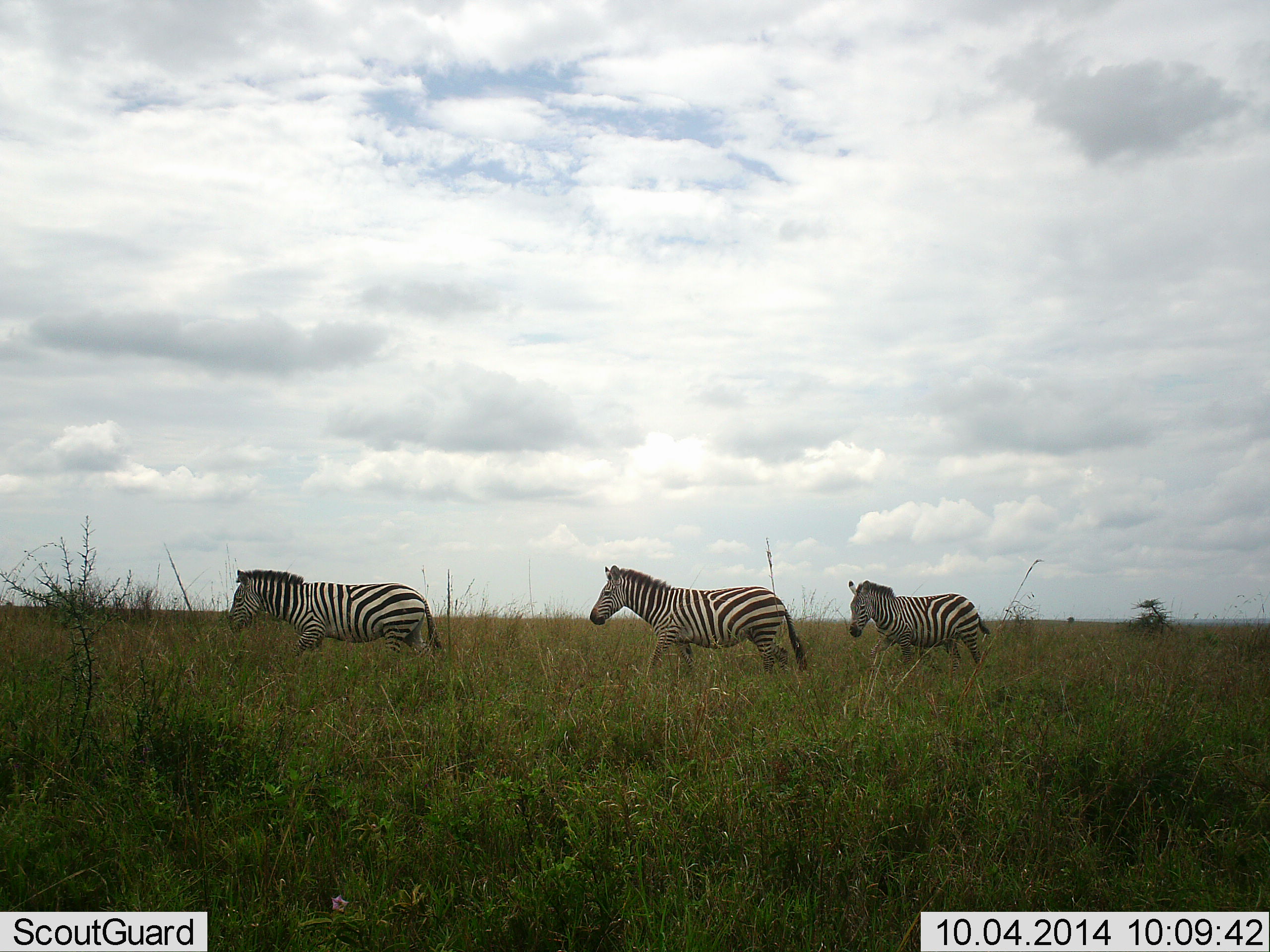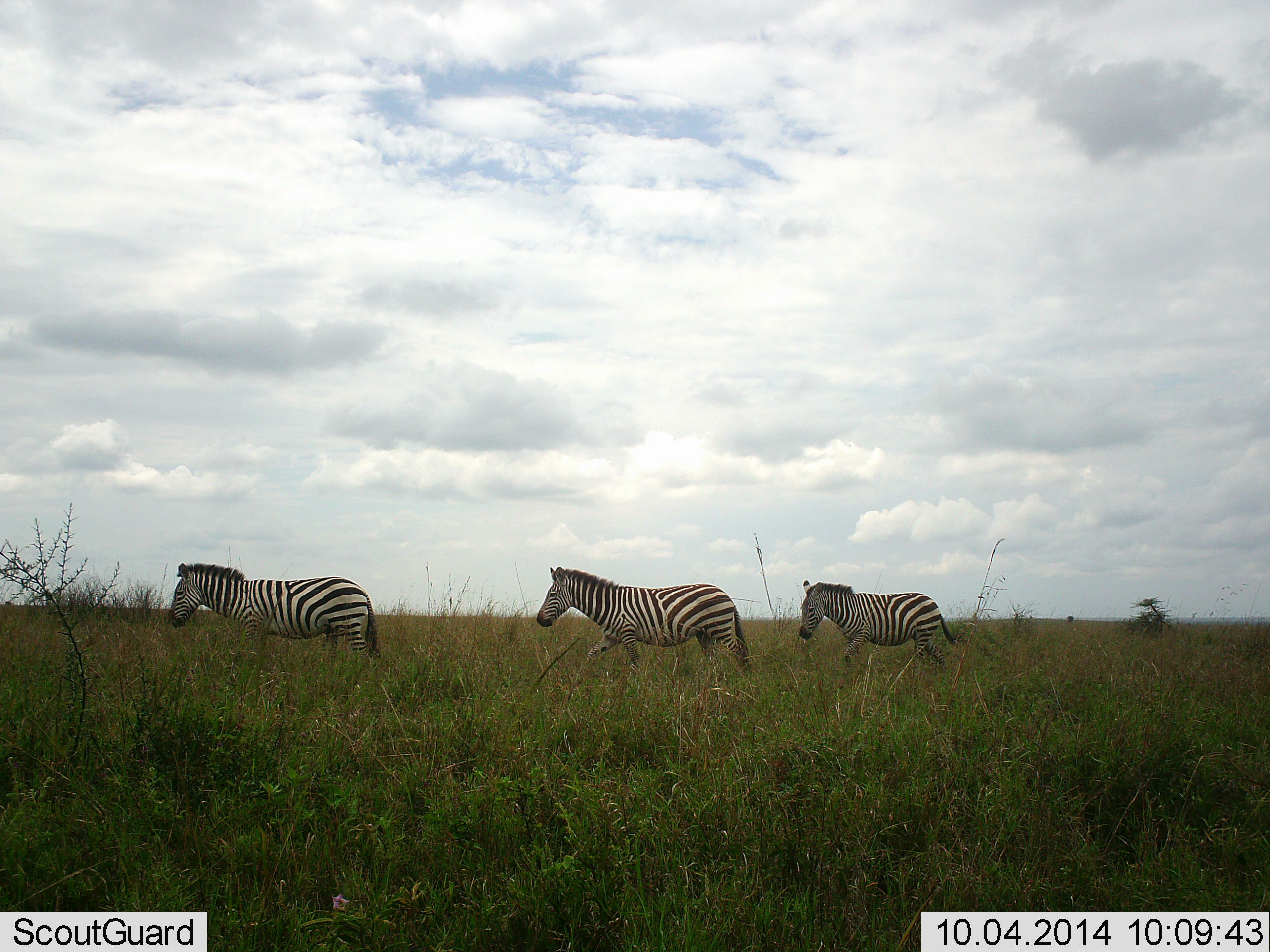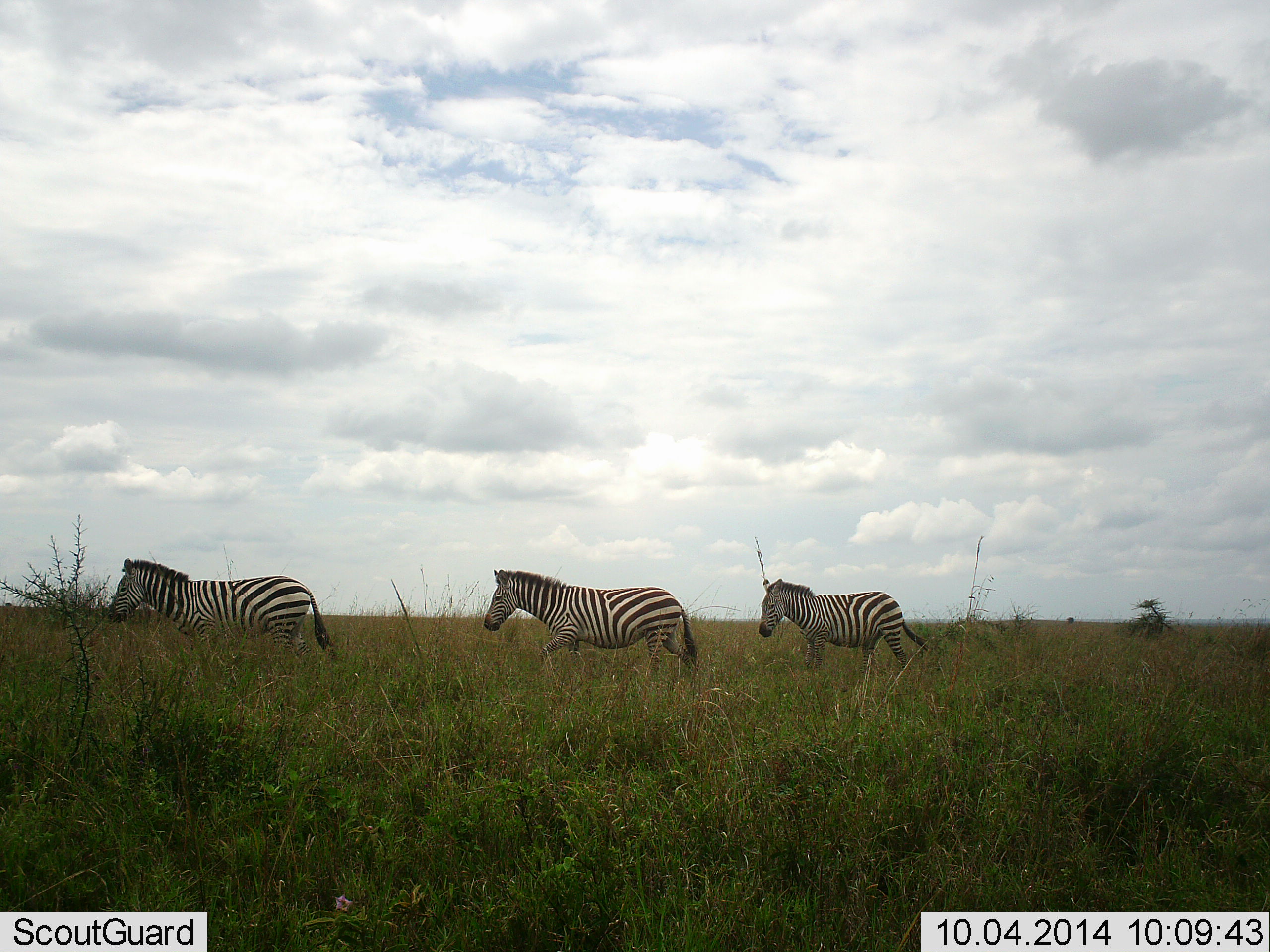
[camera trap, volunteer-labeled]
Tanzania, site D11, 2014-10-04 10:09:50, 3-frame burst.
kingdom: Animalia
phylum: Chordata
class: Mammalia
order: Perissodactyla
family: Equidae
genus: Equus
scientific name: Equus quagga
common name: plains zebra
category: zebra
Zebra (plains zebra) (Equus quagga), count 3. Behavior (volunteer vote fractions): standing 0%, resting 0%, moving 100%, interacting 0%. Young present (vote fraction): 0%. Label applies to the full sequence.